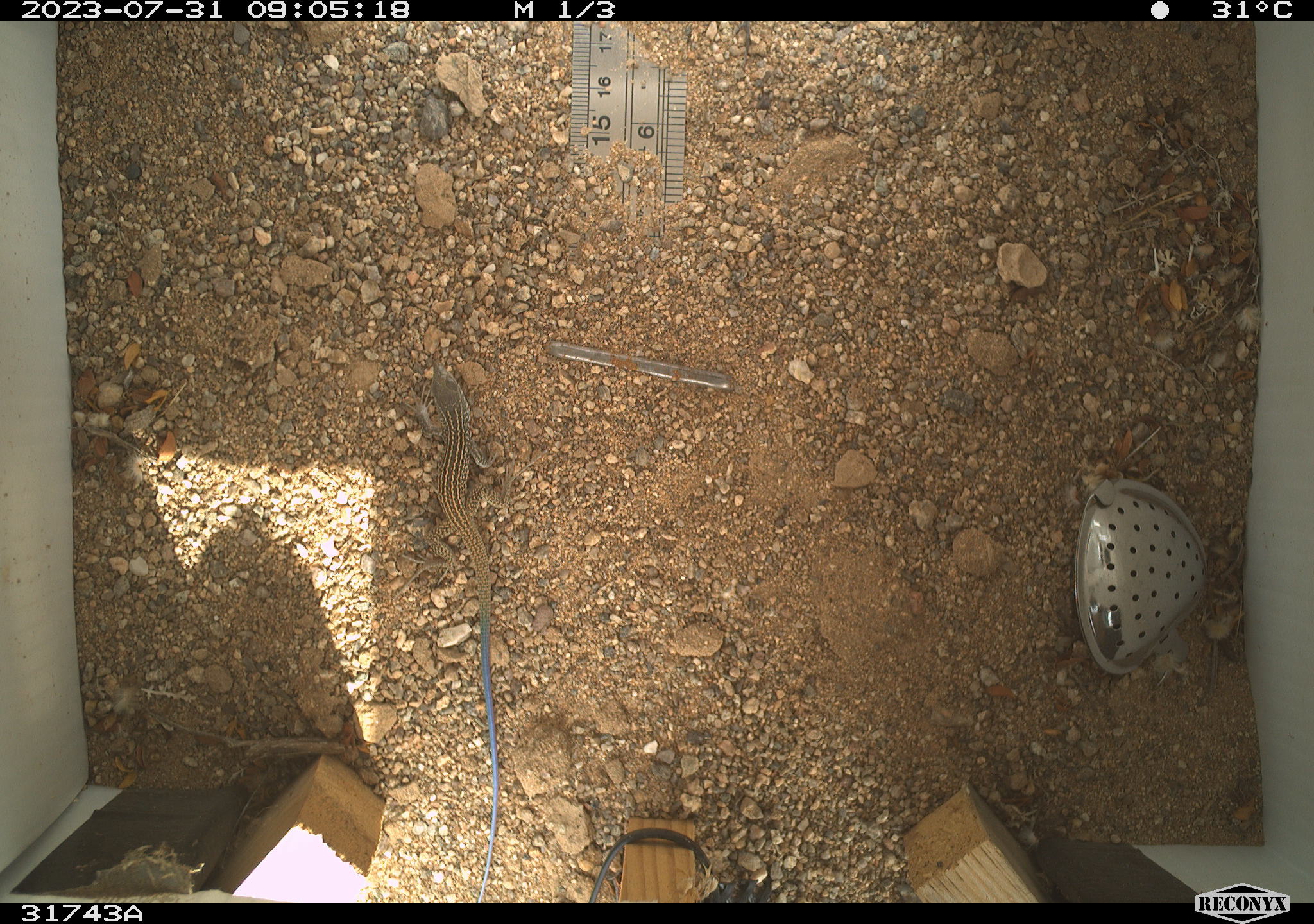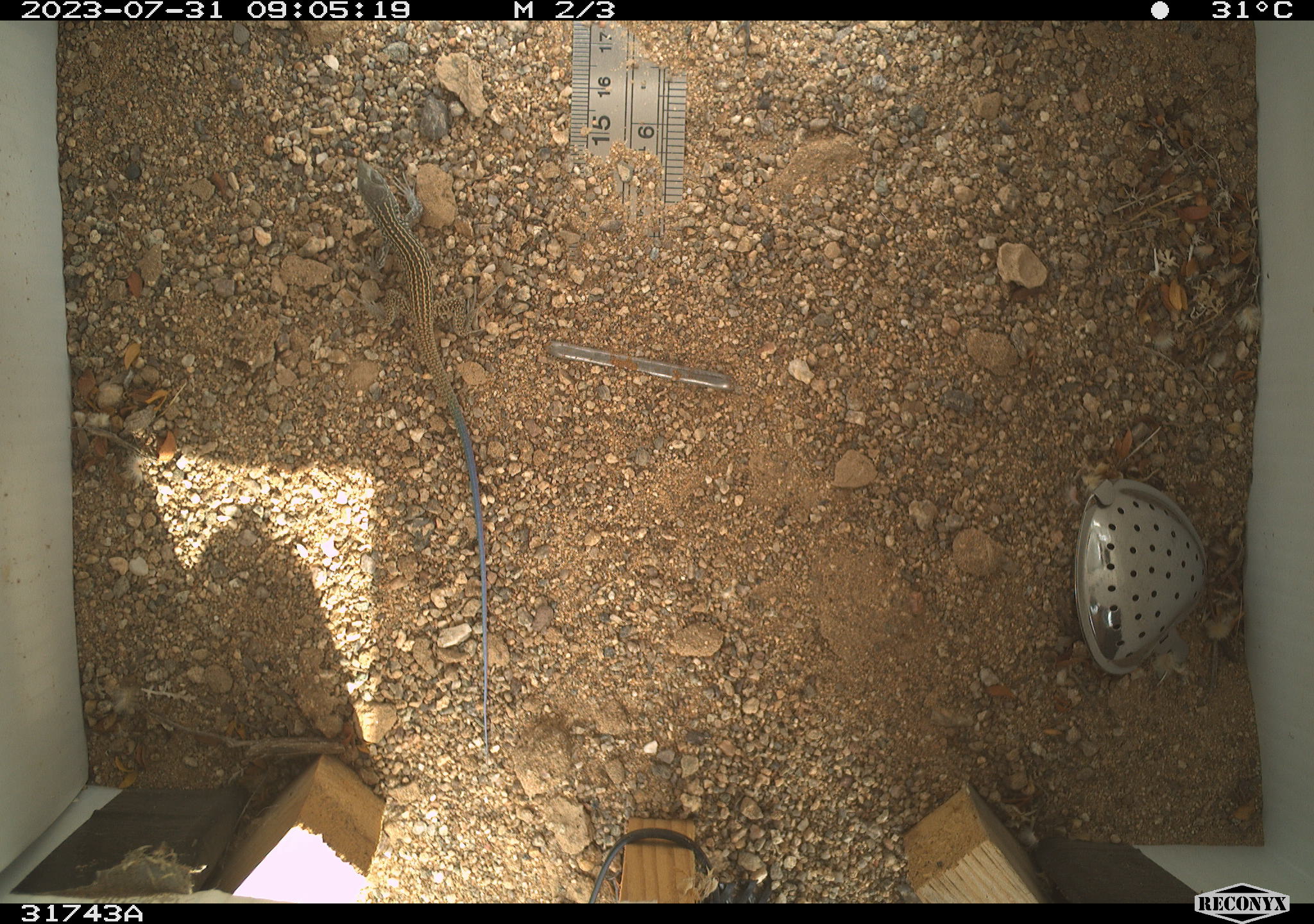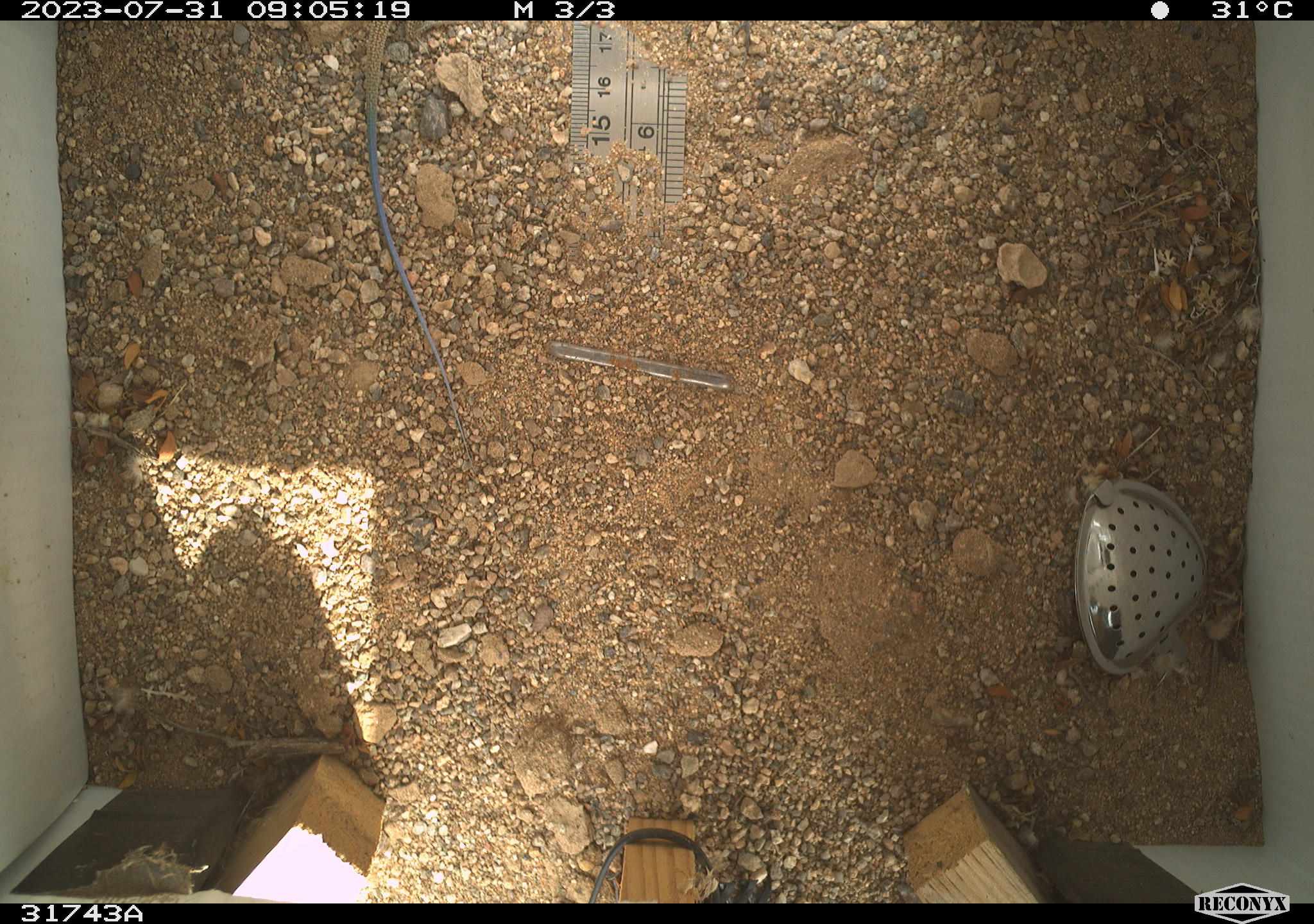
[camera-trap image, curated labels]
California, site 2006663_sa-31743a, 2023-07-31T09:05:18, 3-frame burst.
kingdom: Animalia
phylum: Chordata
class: Reptilia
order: Squamata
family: Teiidae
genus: Aspidoscelis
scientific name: Aspidoscelis tigris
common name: western whiptail